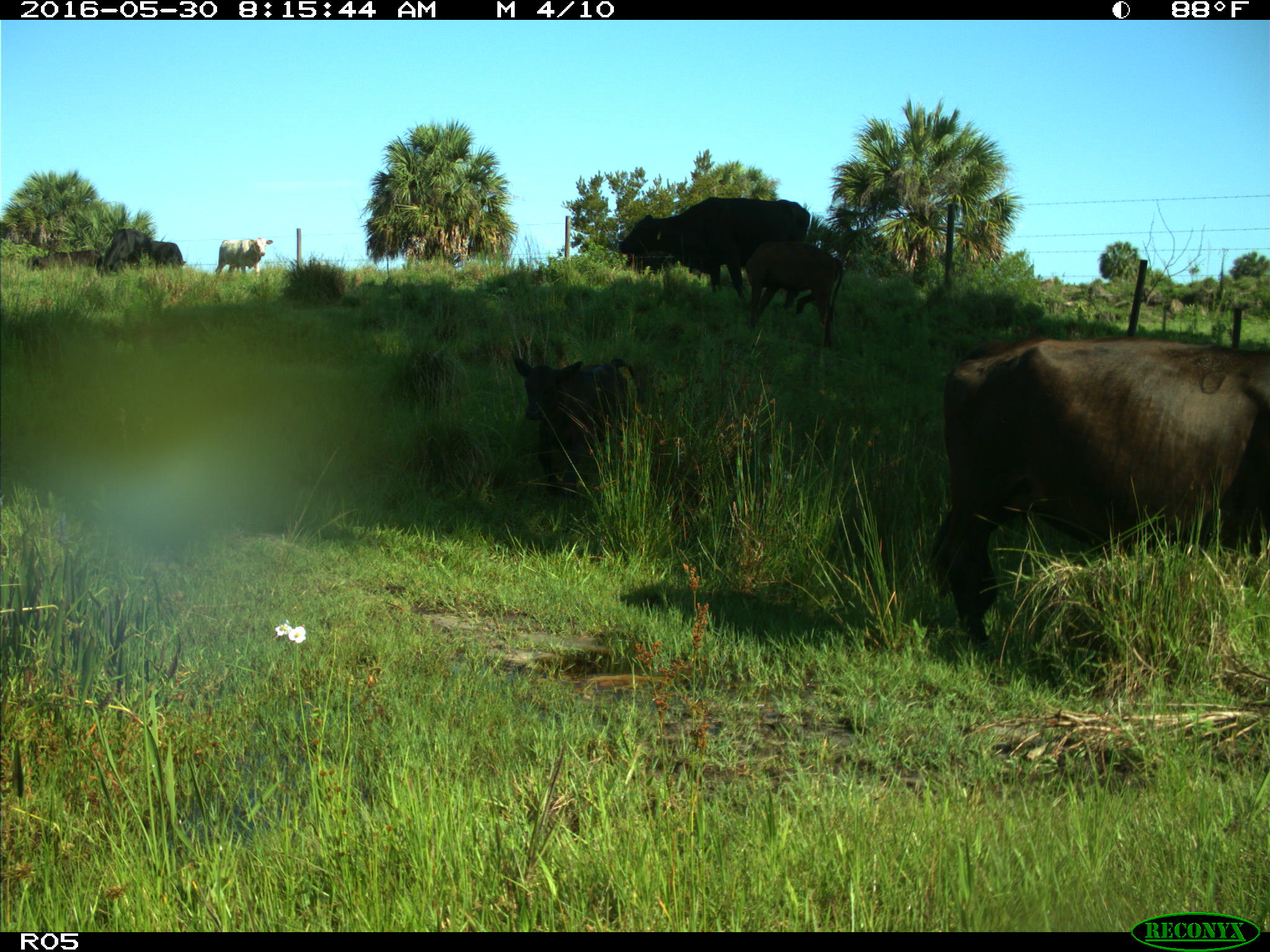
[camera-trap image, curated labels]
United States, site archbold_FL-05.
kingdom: Animalia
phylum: Chordata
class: Mammalia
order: Artiodactyla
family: Bovidae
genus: Bos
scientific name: Bos taurus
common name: domestic cow